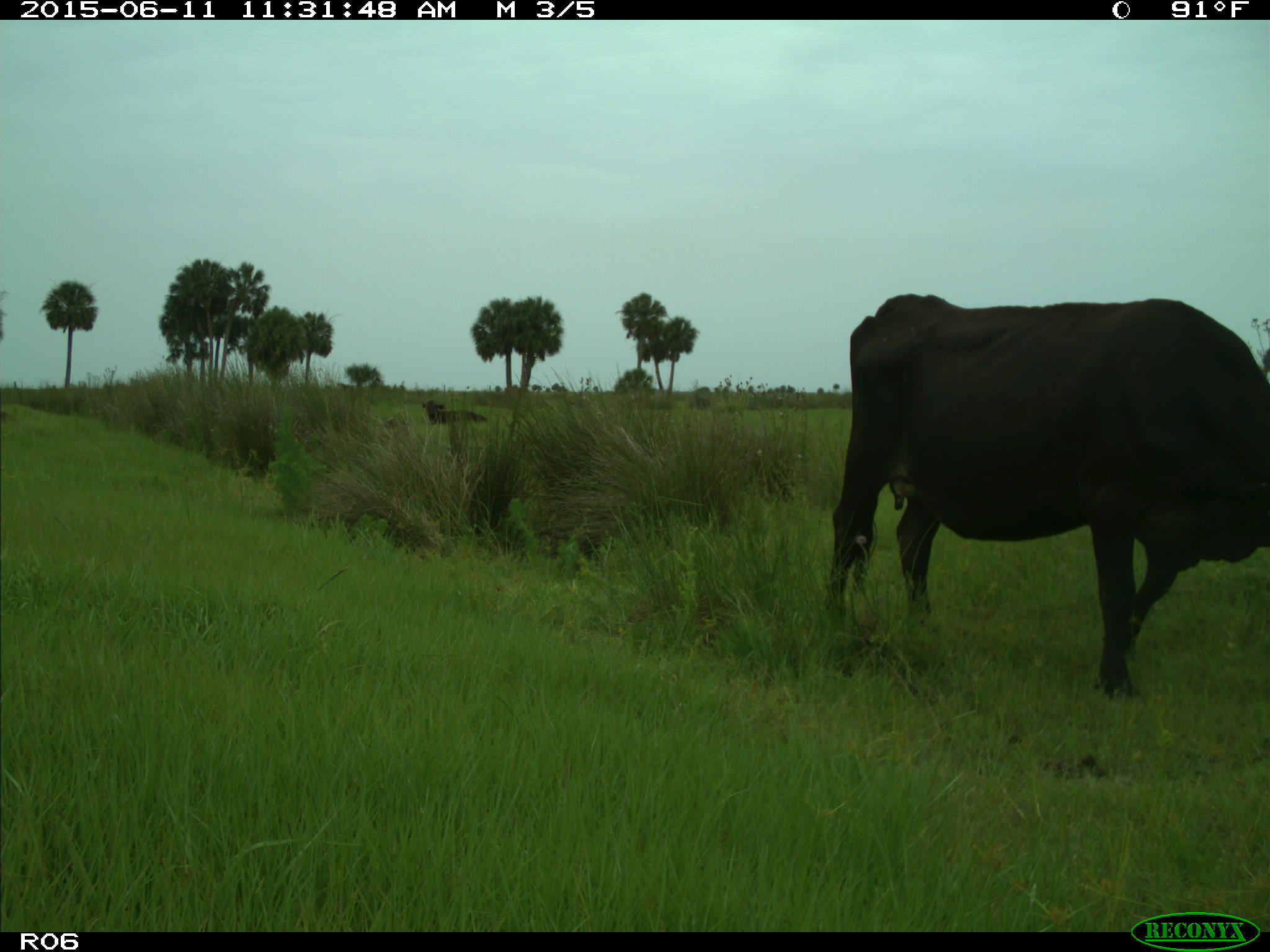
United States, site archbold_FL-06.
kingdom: Animalia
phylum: Chordata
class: Mammalia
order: Artiodactyla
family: Bovidae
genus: Bos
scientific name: Bos taurus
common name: domestic cow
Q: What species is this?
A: Bos taurus (domestic cow).